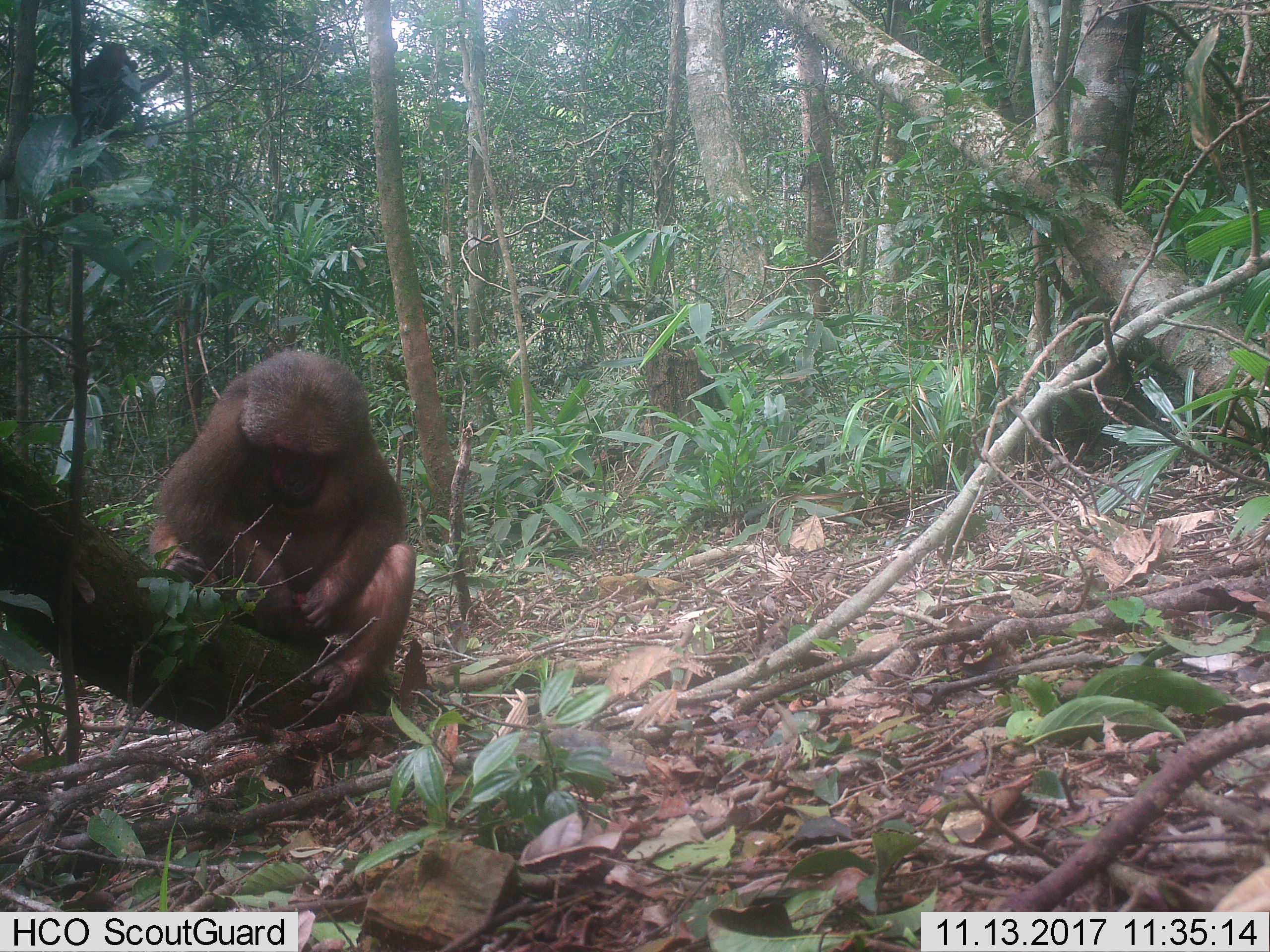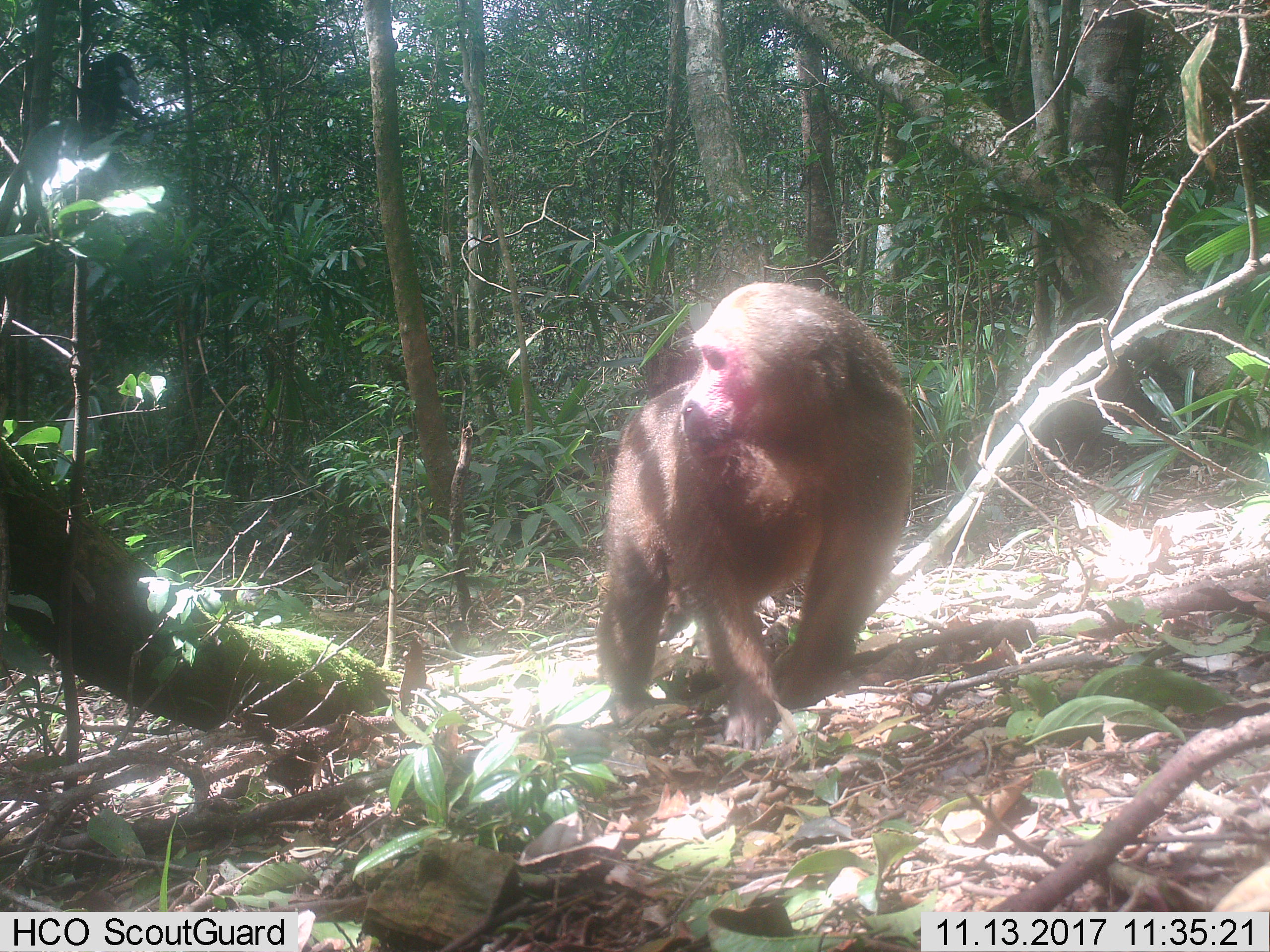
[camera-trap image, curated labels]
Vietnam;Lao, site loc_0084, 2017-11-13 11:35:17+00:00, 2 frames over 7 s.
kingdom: Animalia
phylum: Chordata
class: Mammalia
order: Primates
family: Cercopithecidae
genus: Macaca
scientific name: Macaca arctoides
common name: stump-tailed macaque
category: stump tailed macaque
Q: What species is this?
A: Stump tailed macaque (stump-tailed macaque) (Macaca arctoides).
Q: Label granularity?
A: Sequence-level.